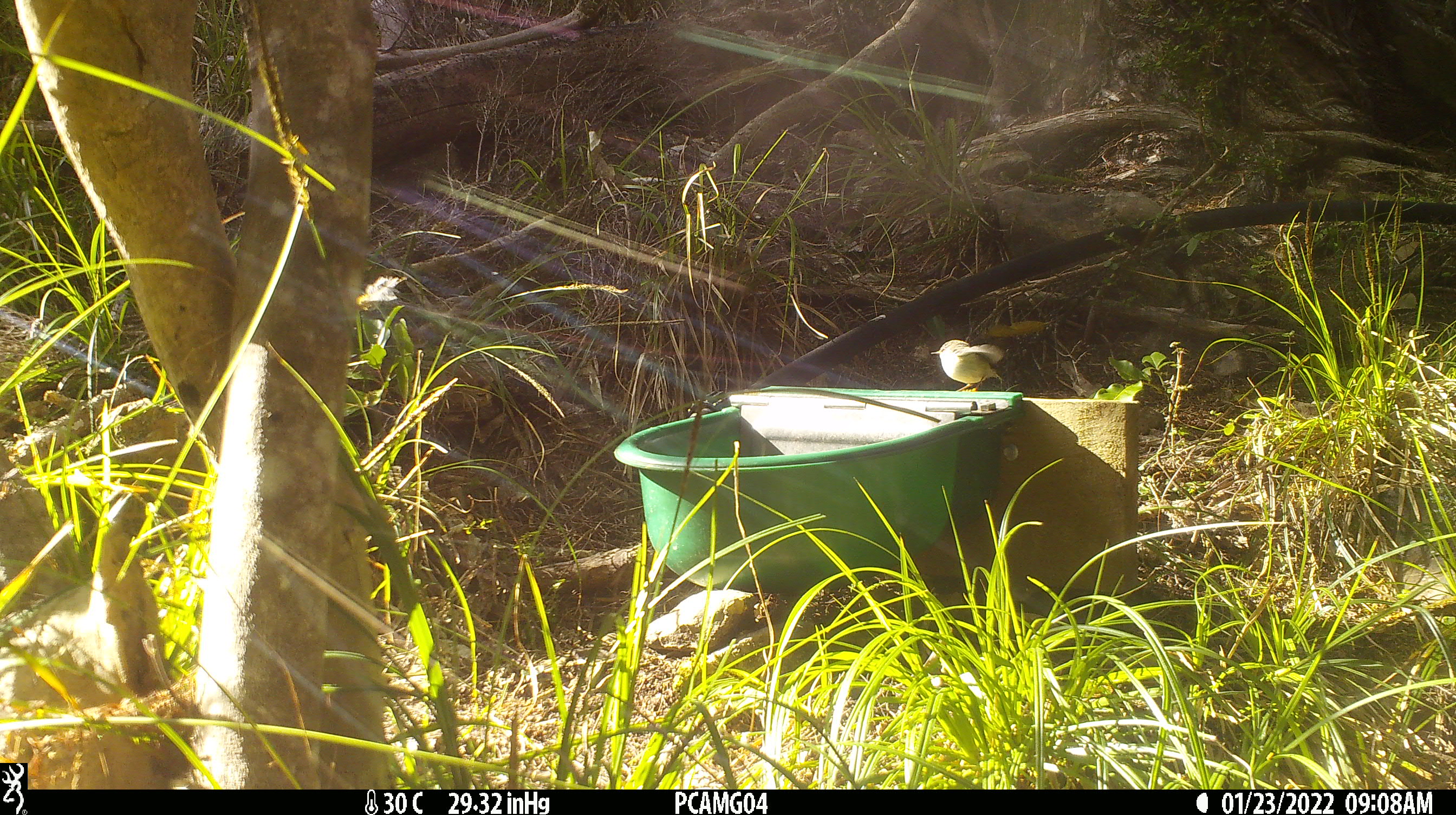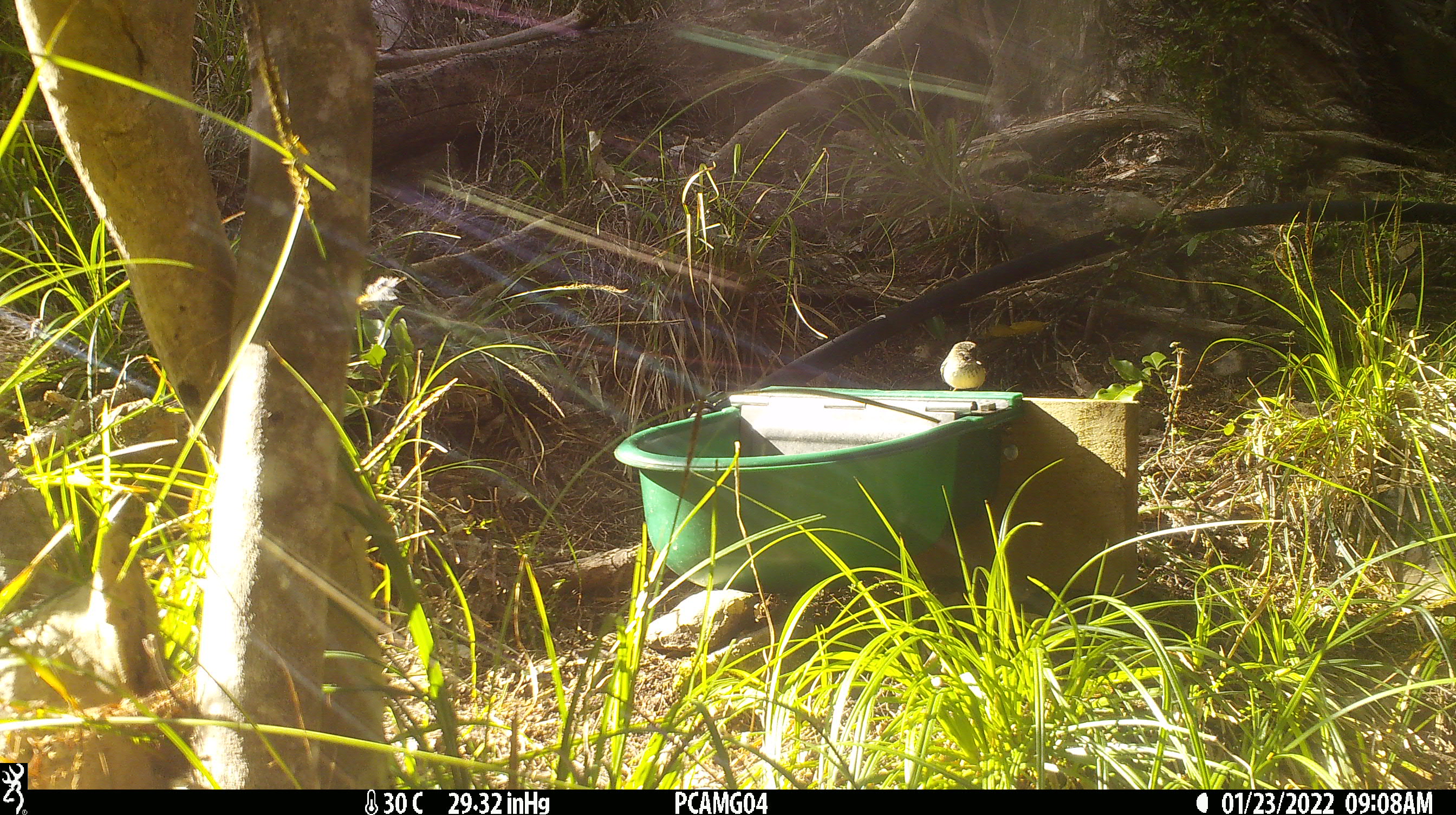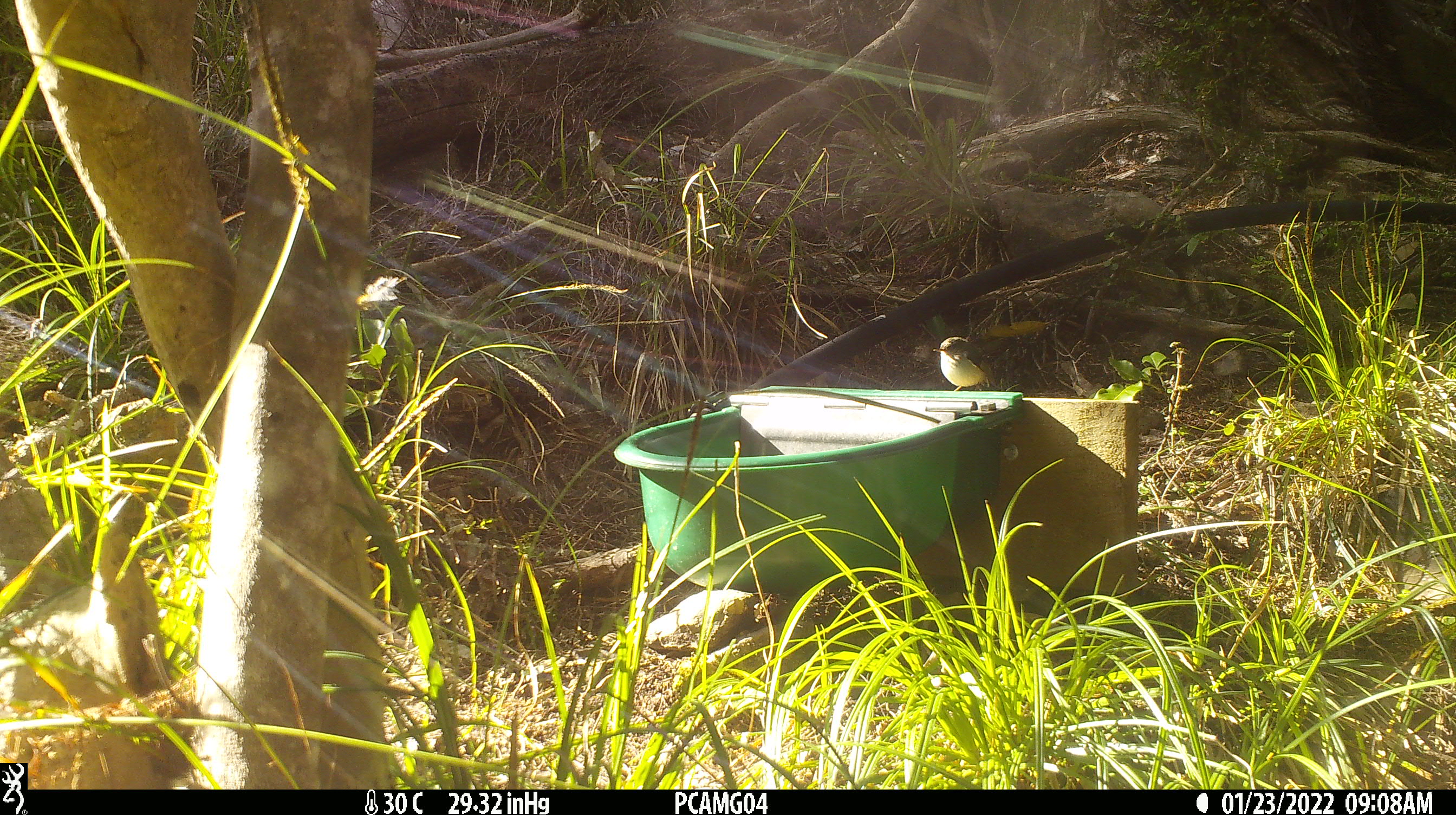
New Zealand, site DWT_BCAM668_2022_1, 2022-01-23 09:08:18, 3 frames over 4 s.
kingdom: Animalia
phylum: Chordata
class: Aves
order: Passeriformes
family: Acanthisittidae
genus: Acanthisitta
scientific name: Acanthisitta chloris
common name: rifleman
Rifleman (Acanthisitta chloris).